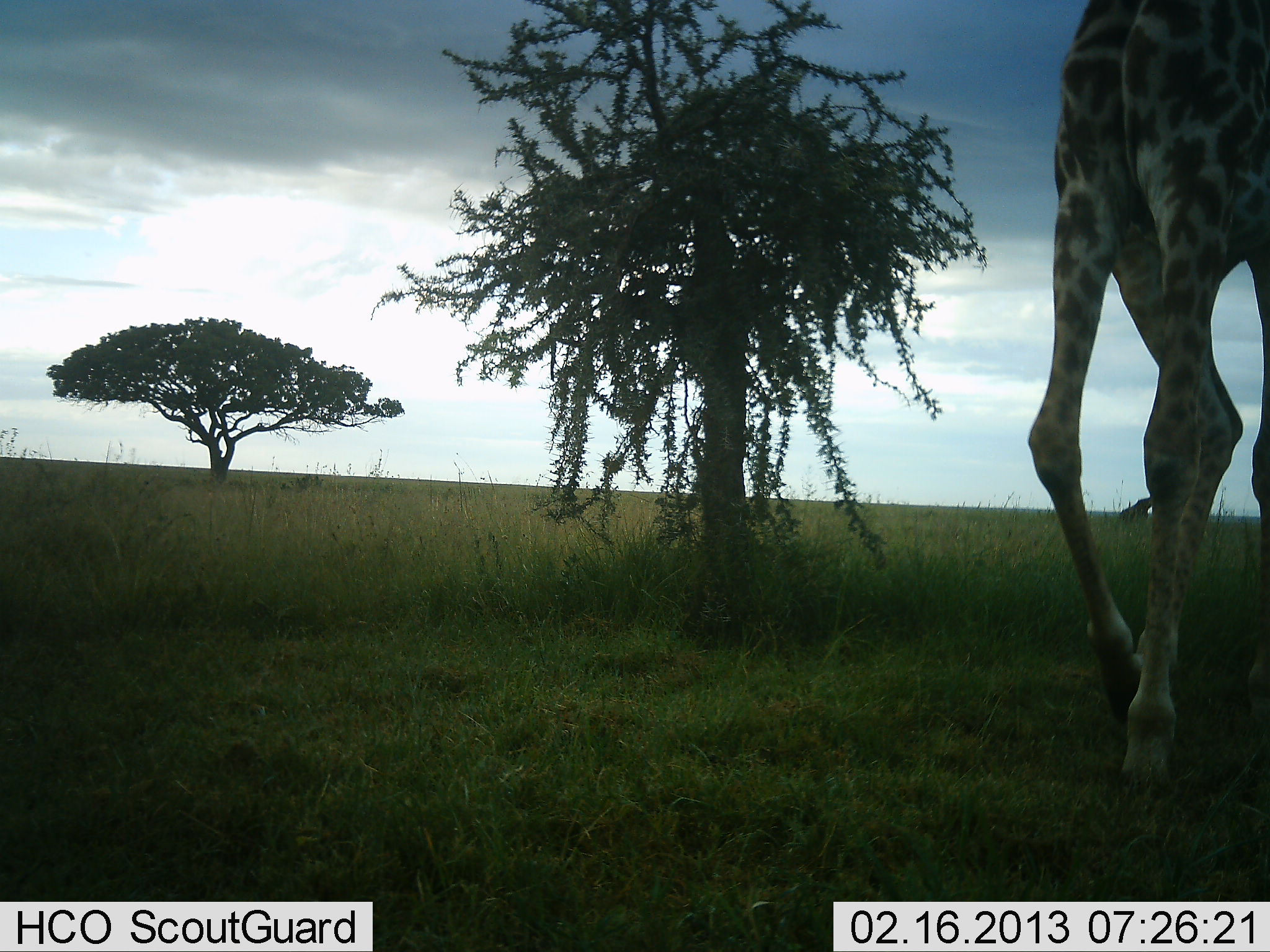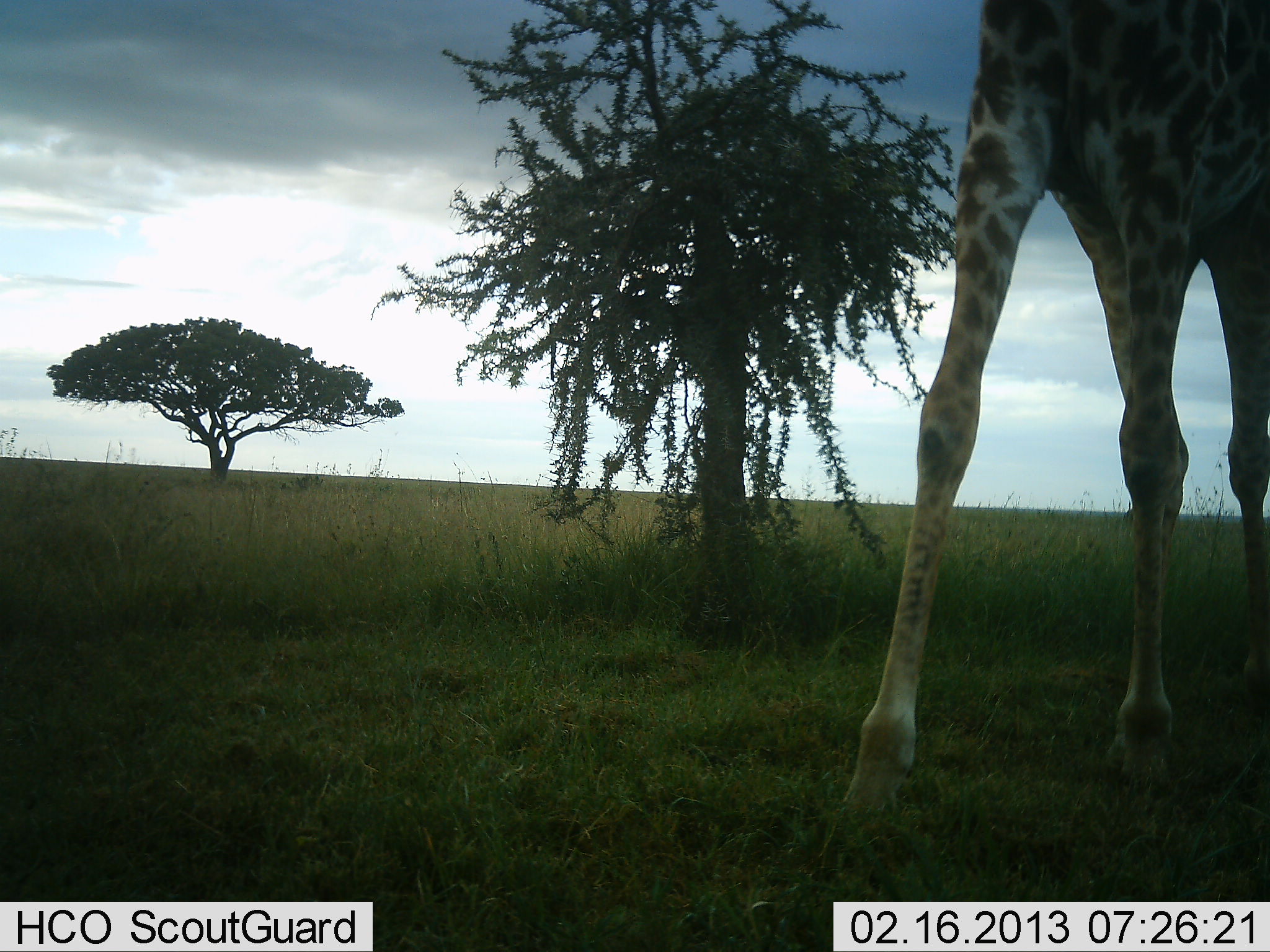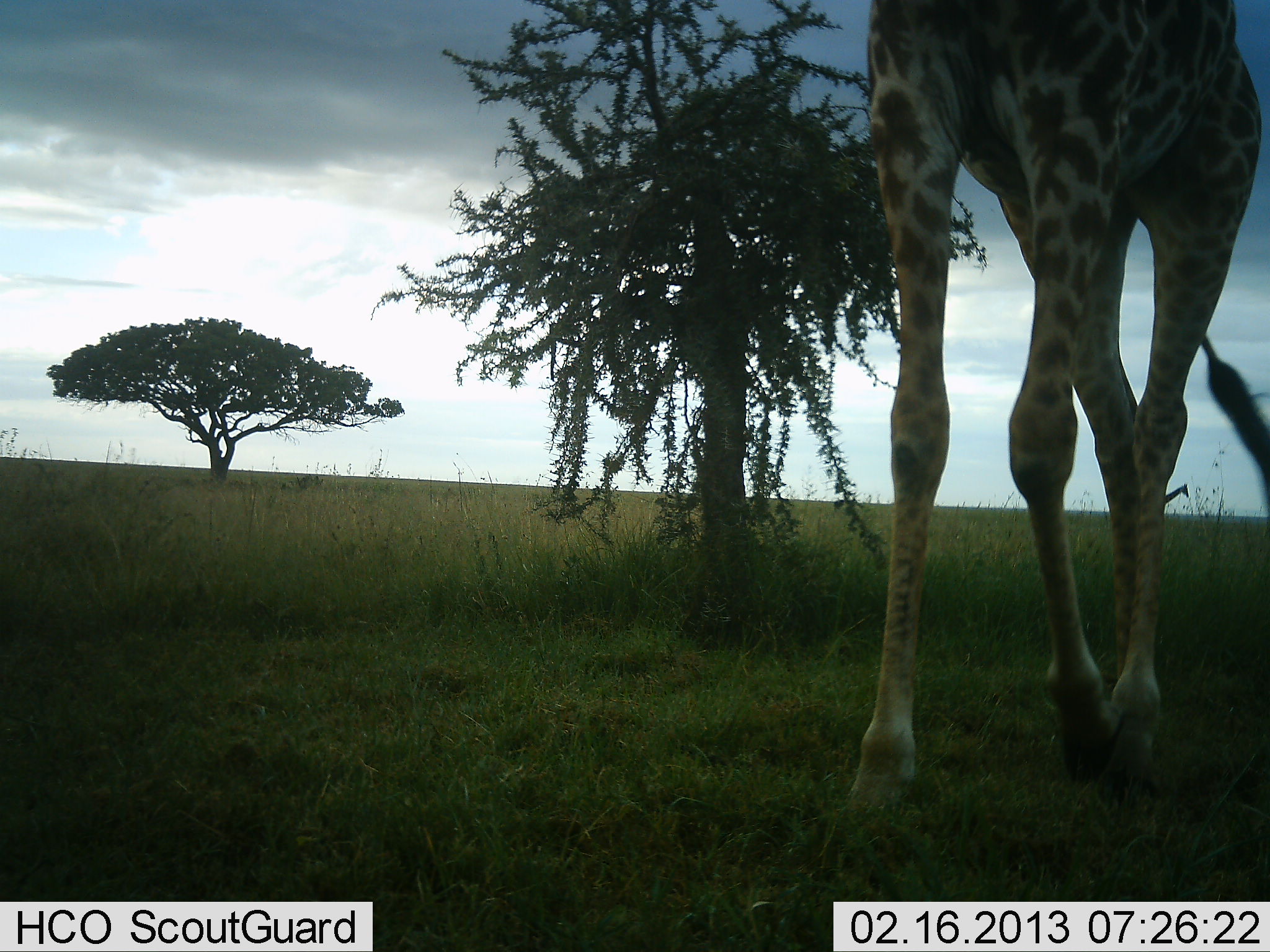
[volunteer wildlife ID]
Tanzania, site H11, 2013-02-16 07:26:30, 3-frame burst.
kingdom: Animalia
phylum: Chordata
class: Mammalia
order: Artiodactyla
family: Giraffidae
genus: Giraffa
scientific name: Giraffa camelopardalis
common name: giraffe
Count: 1.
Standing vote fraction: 22%.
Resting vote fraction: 0%.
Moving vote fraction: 89%.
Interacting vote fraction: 0%.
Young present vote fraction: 0%.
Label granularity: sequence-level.